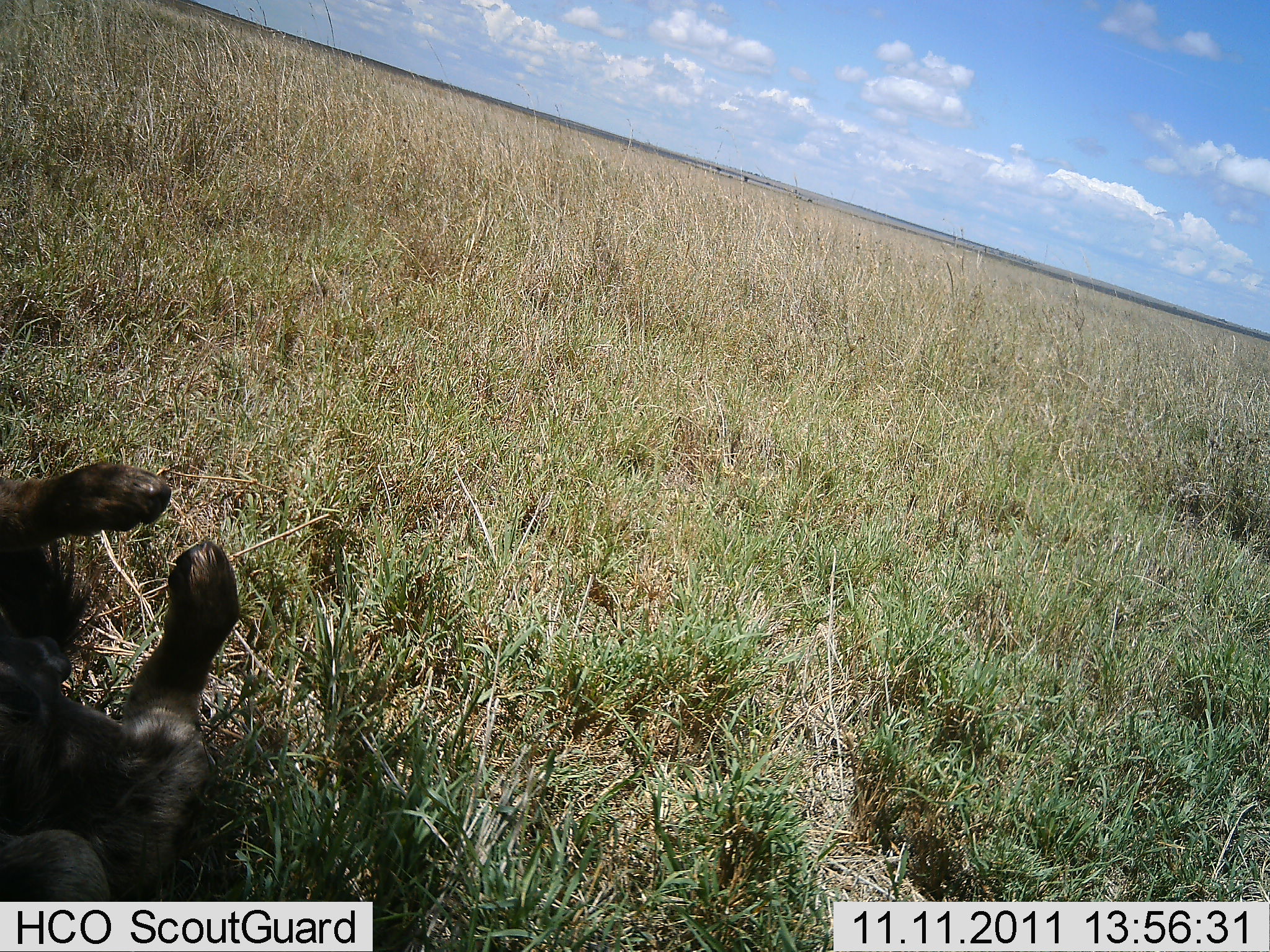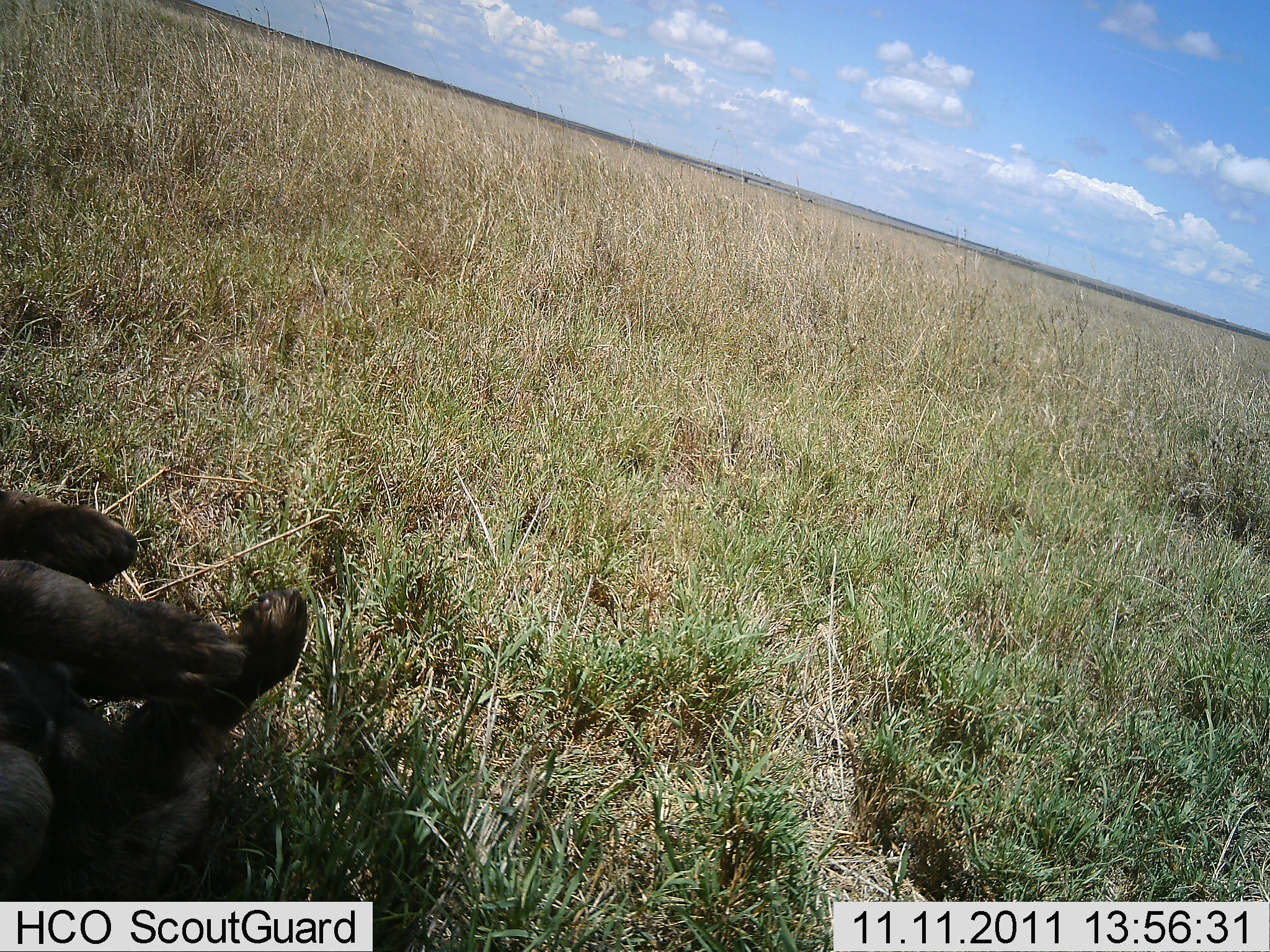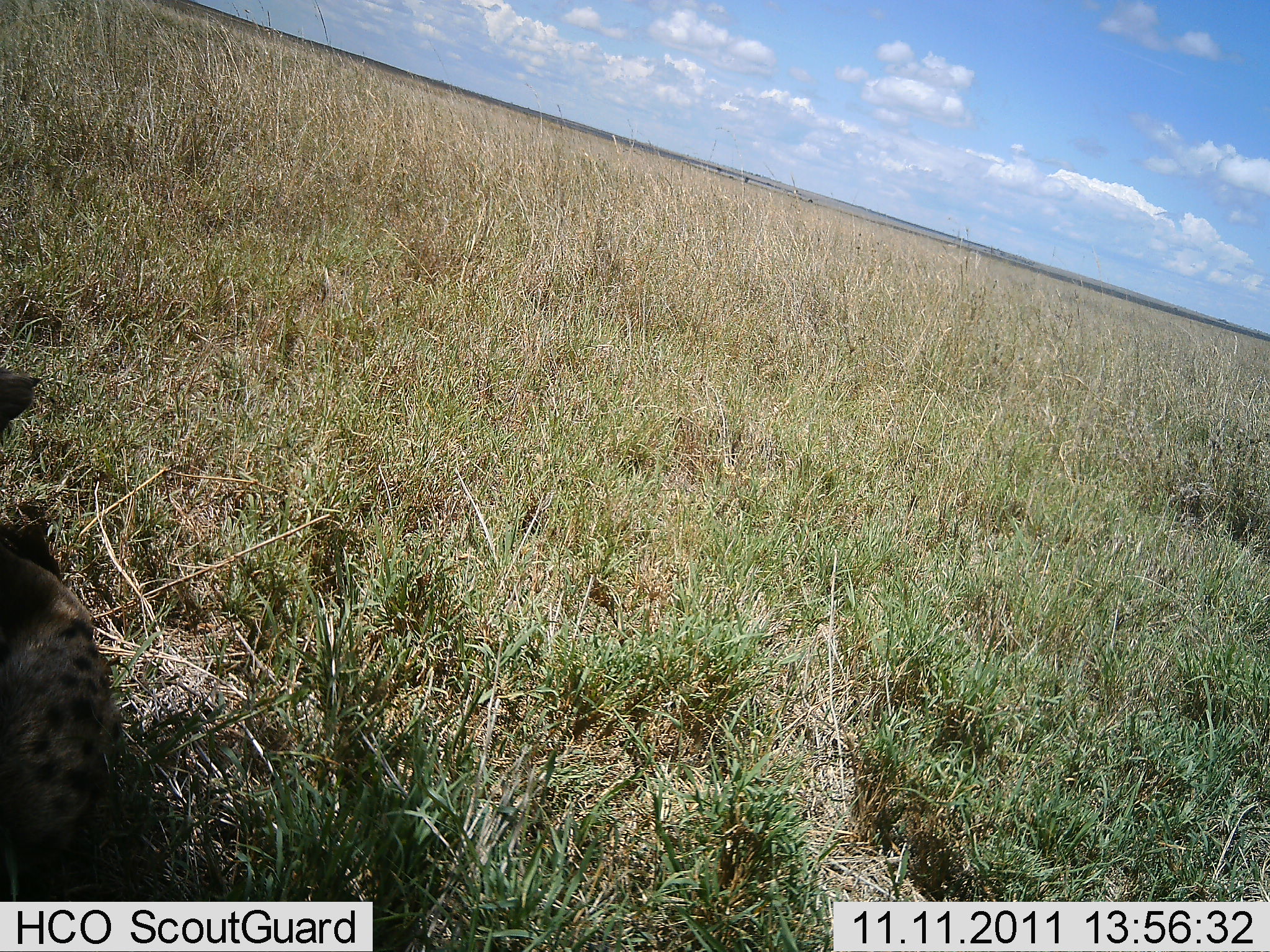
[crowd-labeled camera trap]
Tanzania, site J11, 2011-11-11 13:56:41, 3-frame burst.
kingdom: Animalia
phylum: Chordata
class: Mammalia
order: Carnivora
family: Hyaenidae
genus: Crocuta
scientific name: Crocuta crocuta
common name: spotted hyena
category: hyenaspotted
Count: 1.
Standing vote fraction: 0%.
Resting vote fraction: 70%.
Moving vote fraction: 20%.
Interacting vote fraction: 20%.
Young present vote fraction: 0%.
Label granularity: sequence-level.